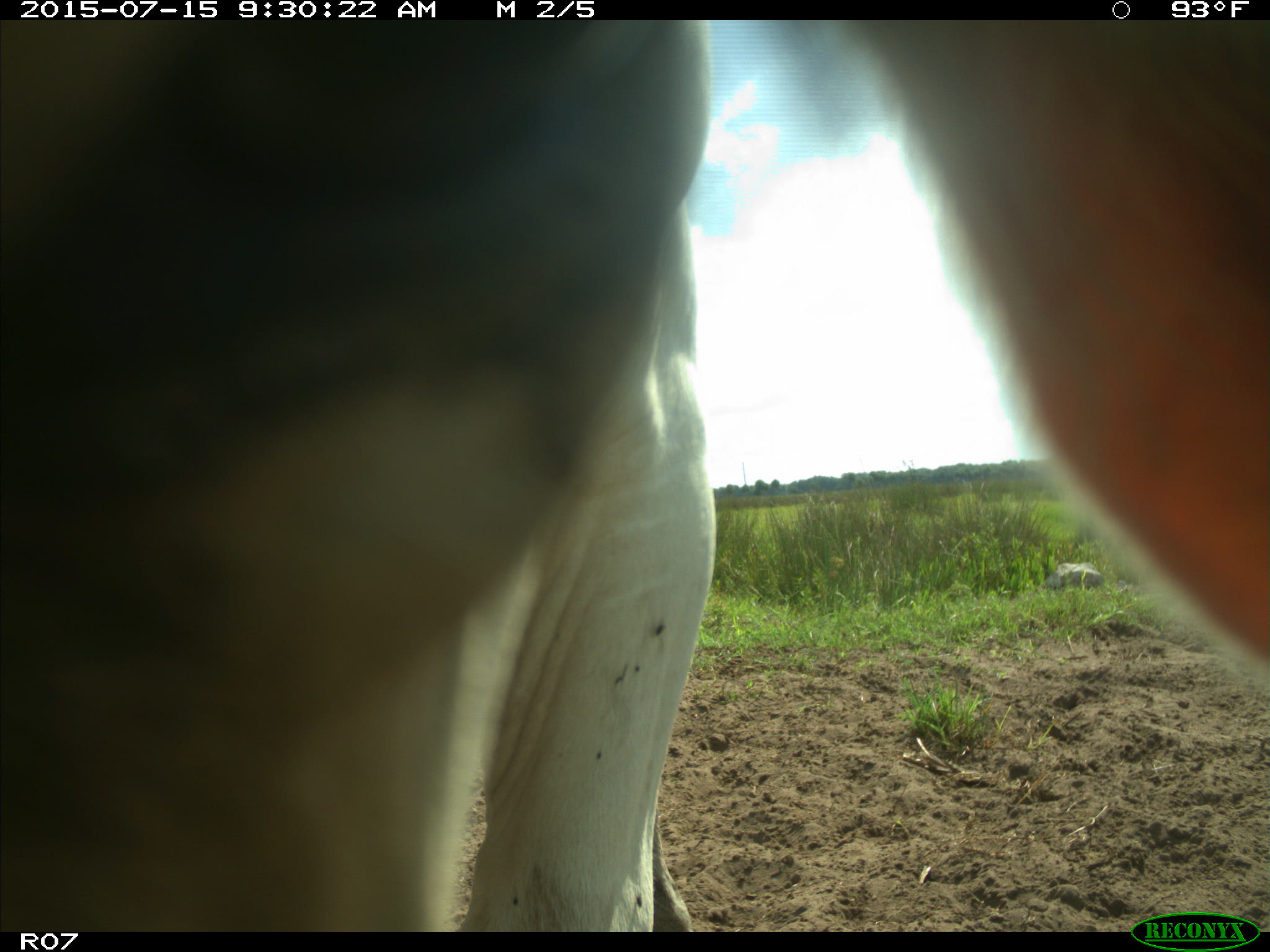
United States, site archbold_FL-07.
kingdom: Animalia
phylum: Chordata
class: Mammalia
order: Artiodactyla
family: Bovidae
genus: Bos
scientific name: Bos taurus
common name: domestic cow